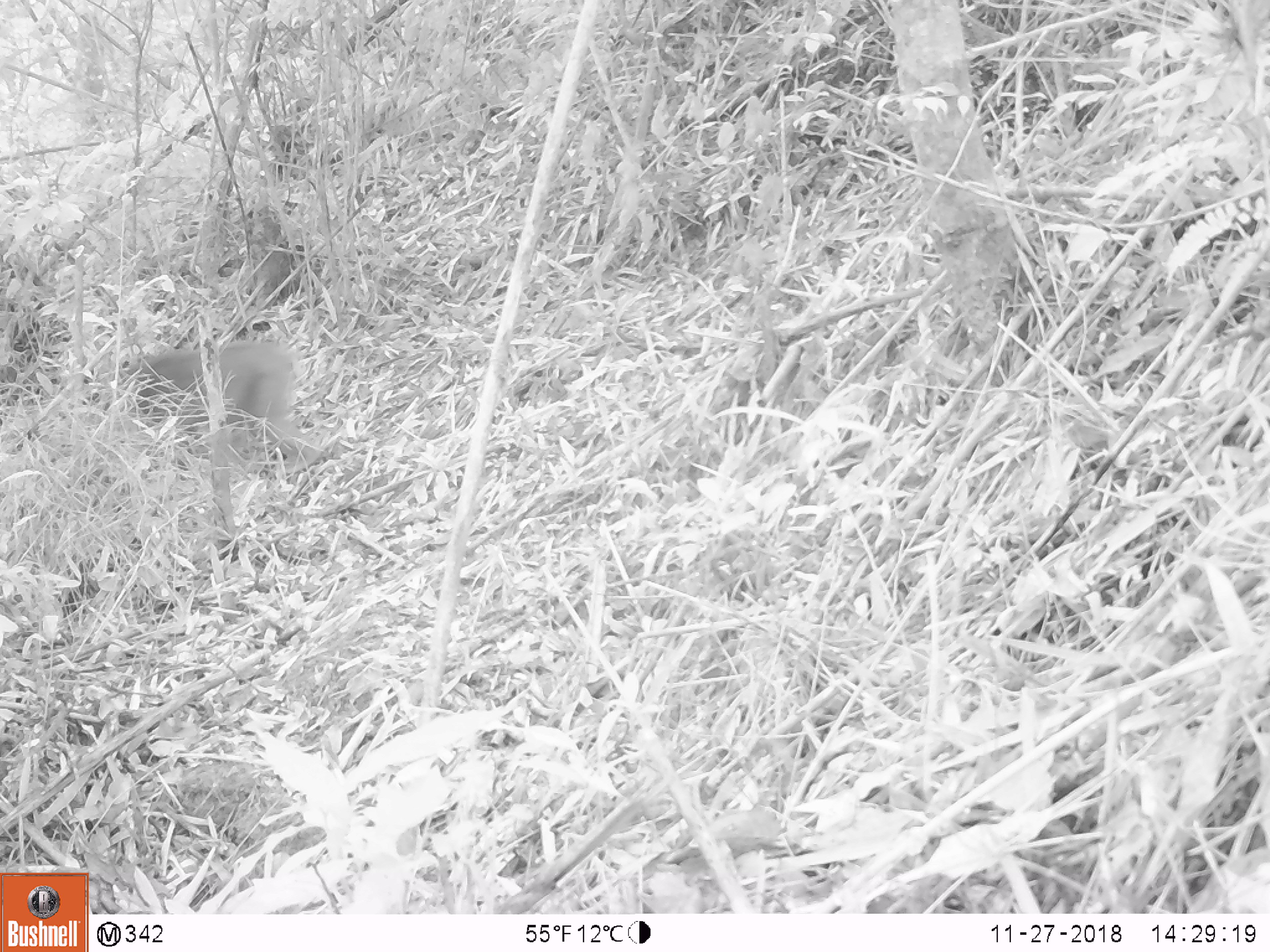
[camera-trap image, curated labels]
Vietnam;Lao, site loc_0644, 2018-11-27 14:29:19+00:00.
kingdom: Animalia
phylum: Chordata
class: Mammalia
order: Primates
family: Cercopithecidae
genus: Macaca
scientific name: Macaca arctoides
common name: stump-tailed macaque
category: stump tailed macaque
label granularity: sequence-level